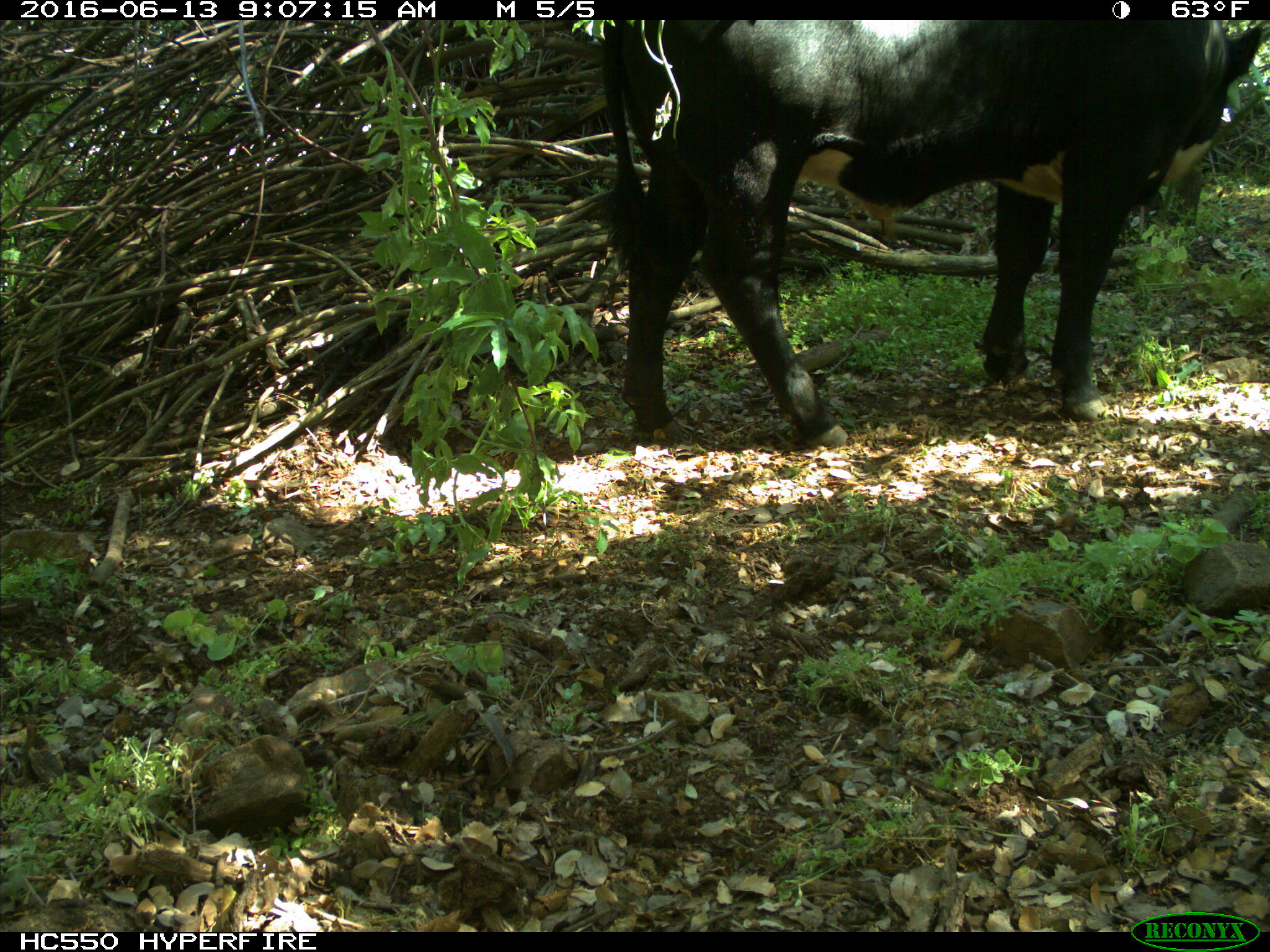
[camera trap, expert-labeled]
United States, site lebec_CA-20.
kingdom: Animalia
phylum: Chordata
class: Mammalia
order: Artiodactyla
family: Bovidae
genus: Bos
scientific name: Bos taurus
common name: domestic cow